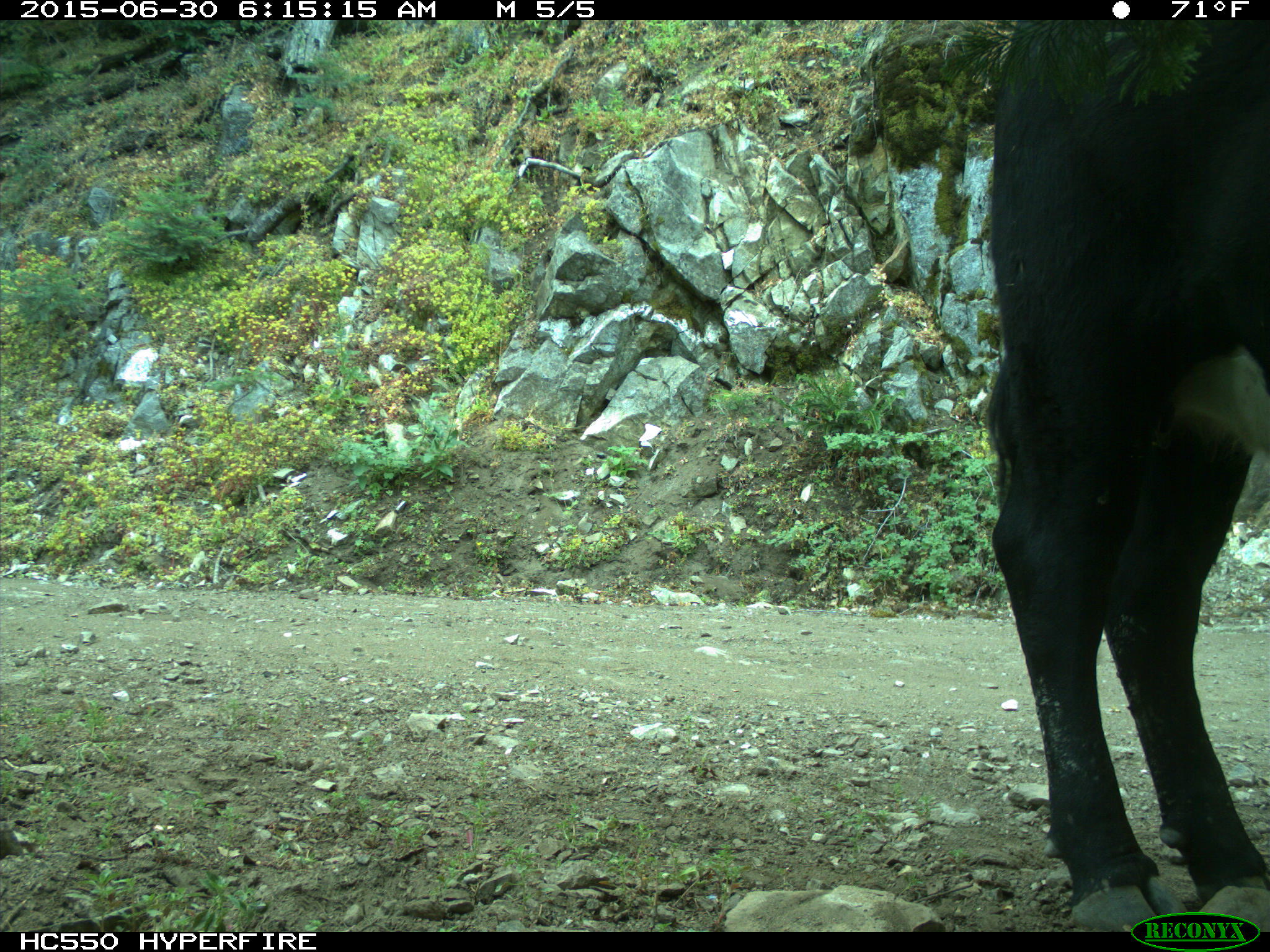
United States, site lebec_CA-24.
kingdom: Animalia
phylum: Chordata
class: Mammalia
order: Artiodactyla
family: Bovidae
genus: Bos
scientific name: Bos taurus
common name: domestic cow